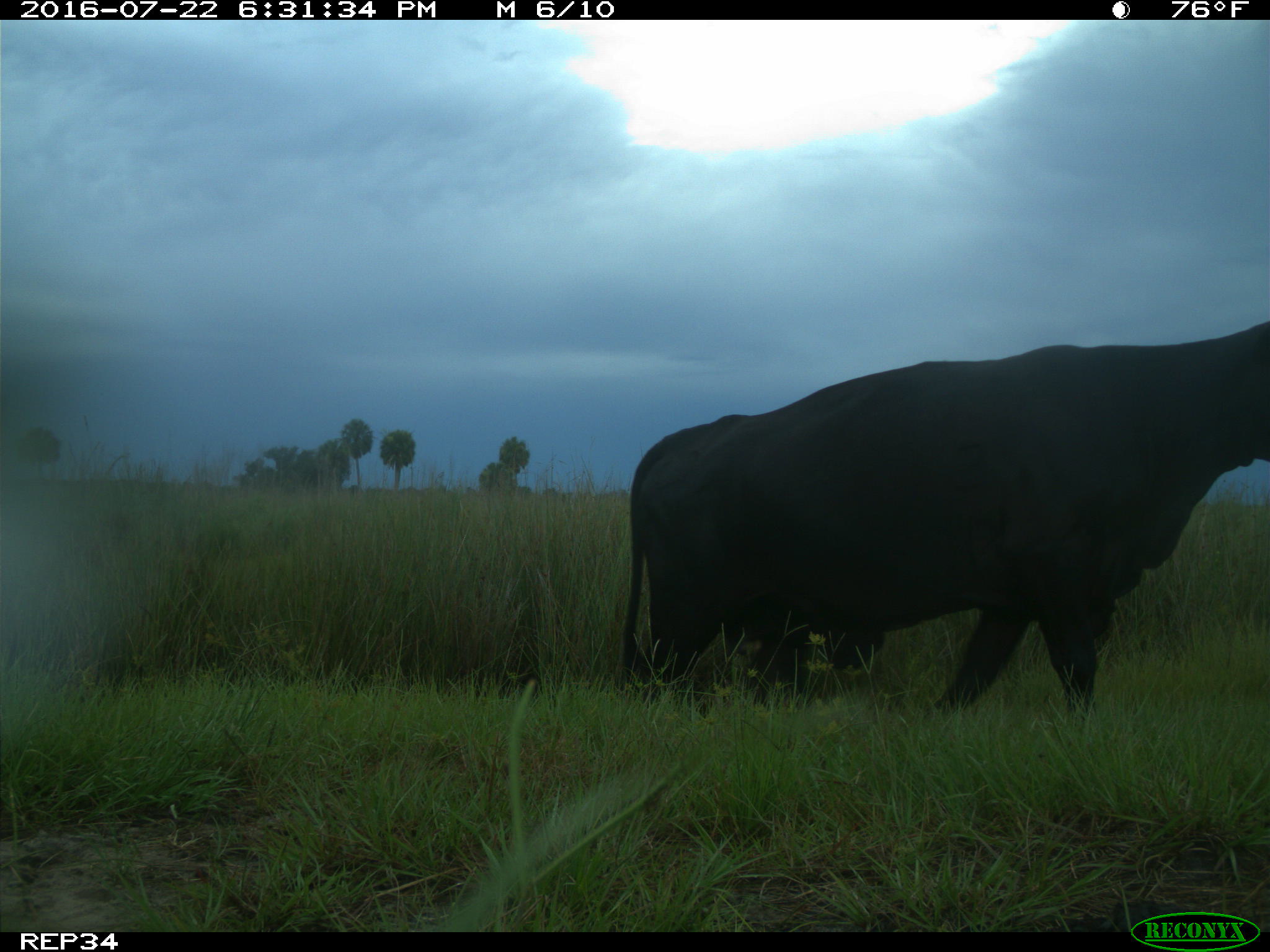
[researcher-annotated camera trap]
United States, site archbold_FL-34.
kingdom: Animalia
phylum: Chordata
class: Mammalia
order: Artiodactyla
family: Bovidae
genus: Bos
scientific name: Bos taurus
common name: domestic cow